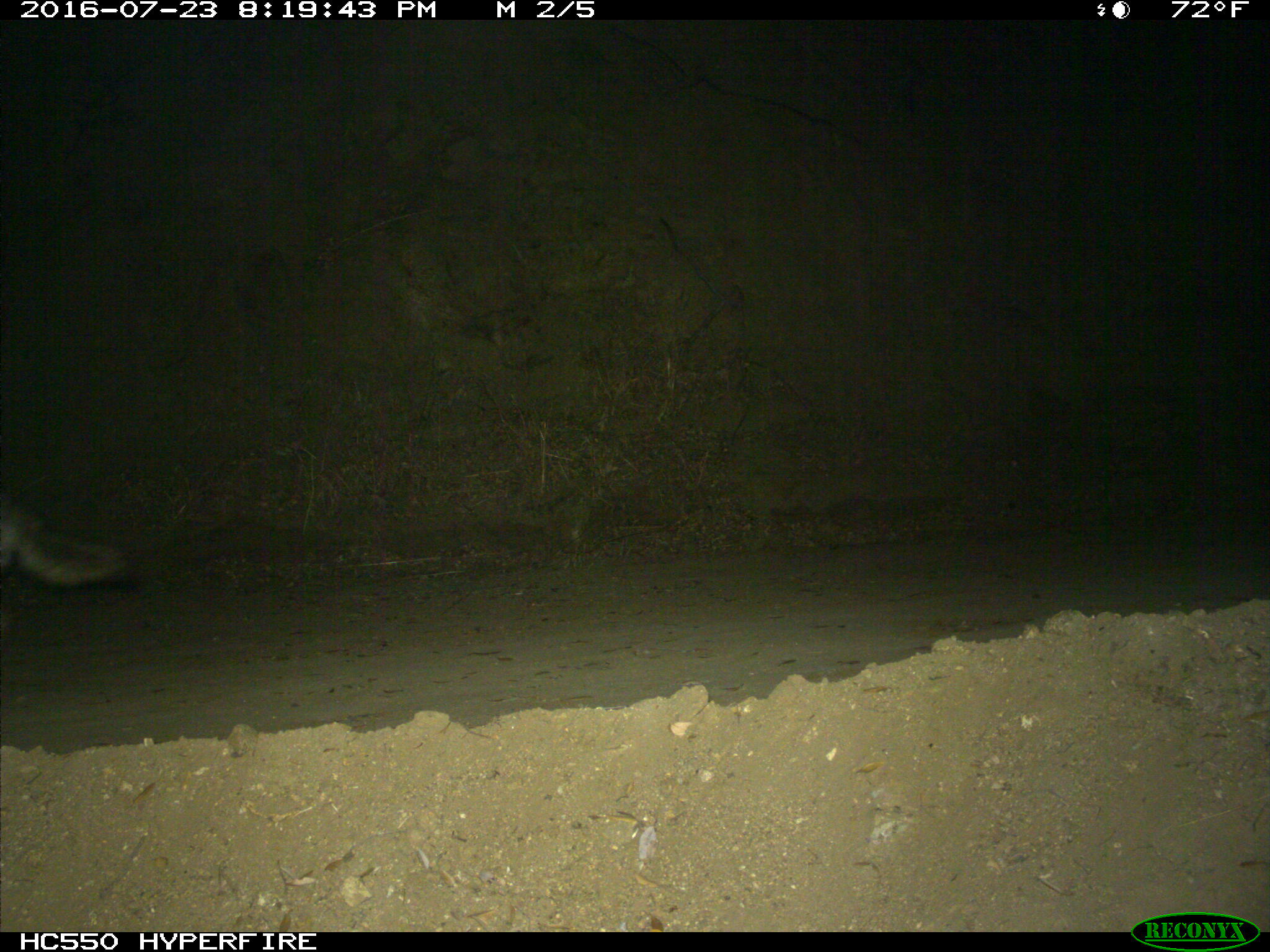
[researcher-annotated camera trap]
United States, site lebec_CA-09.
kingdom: Animalia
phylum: Chordata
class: Mammalia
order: Carnivora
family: Canidae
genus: Canis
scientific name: Canis latrans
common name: coyote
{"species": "Canis latrans (coyote)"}